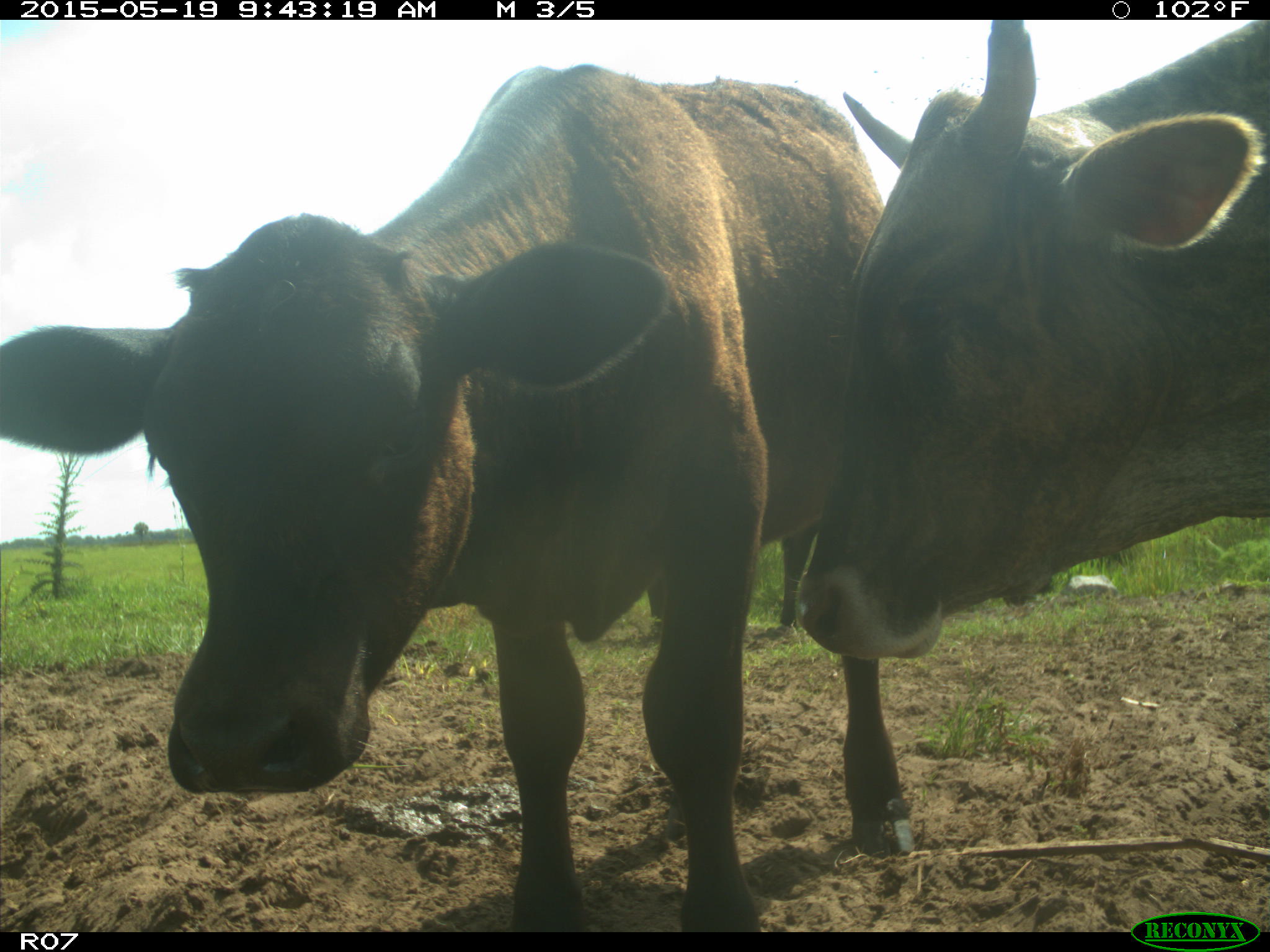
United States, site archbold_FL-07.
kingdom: Animalia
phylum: Chordata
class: Mammalia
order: Artiodactyla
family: Bovidae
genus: Bos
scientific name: Bos taurus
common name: domestic cow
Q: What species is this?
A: Bos taurus (domestic cow).